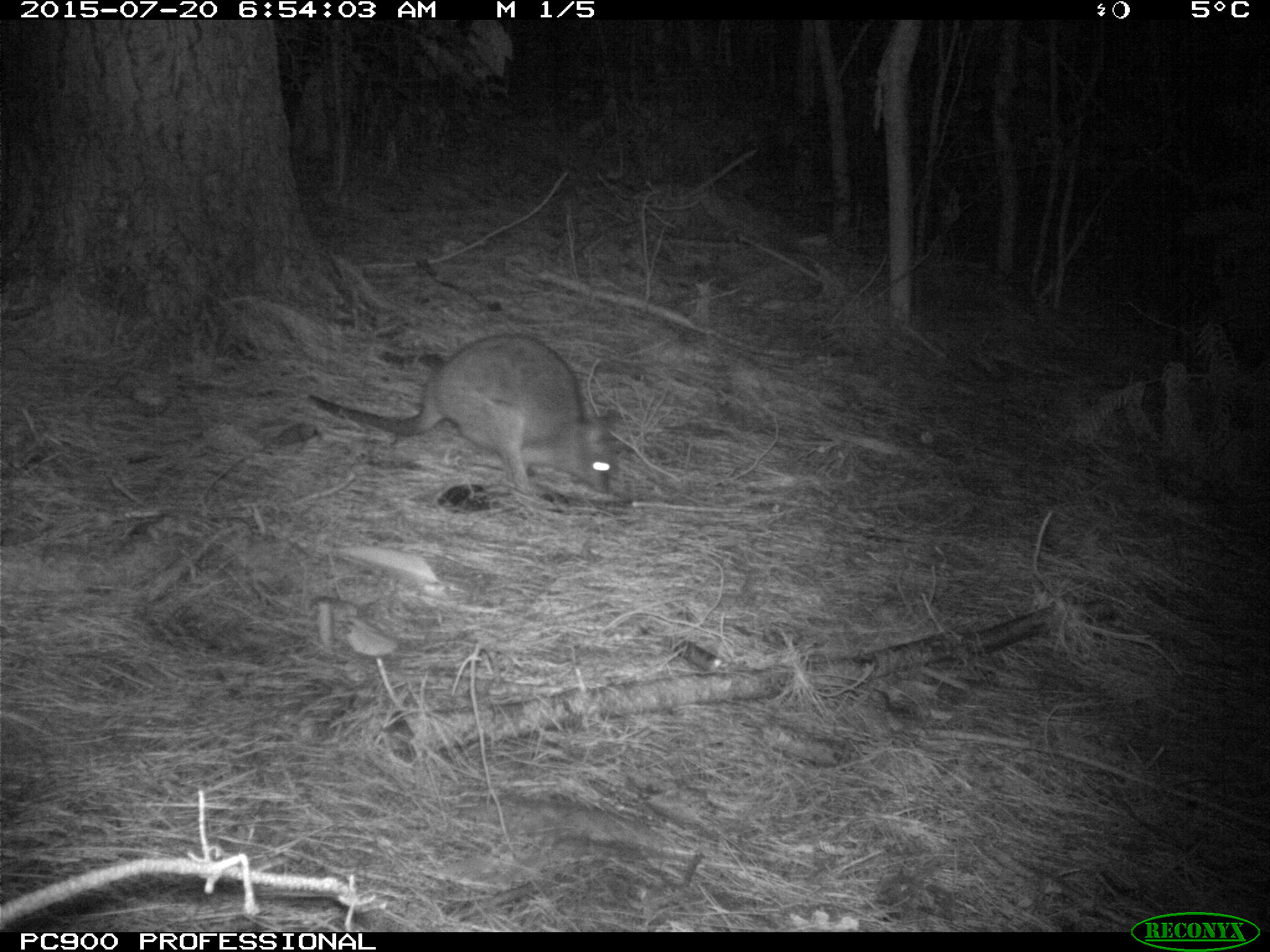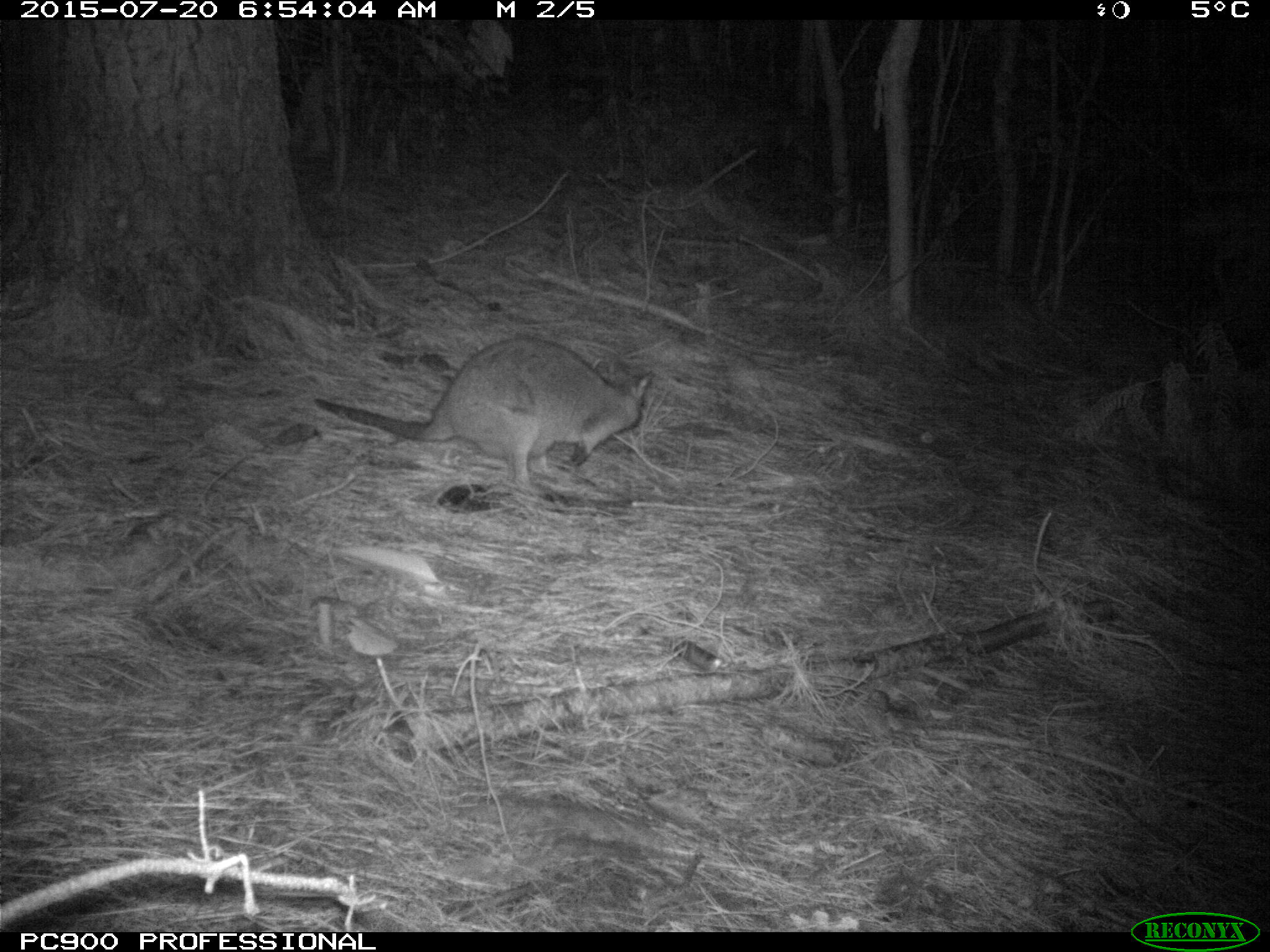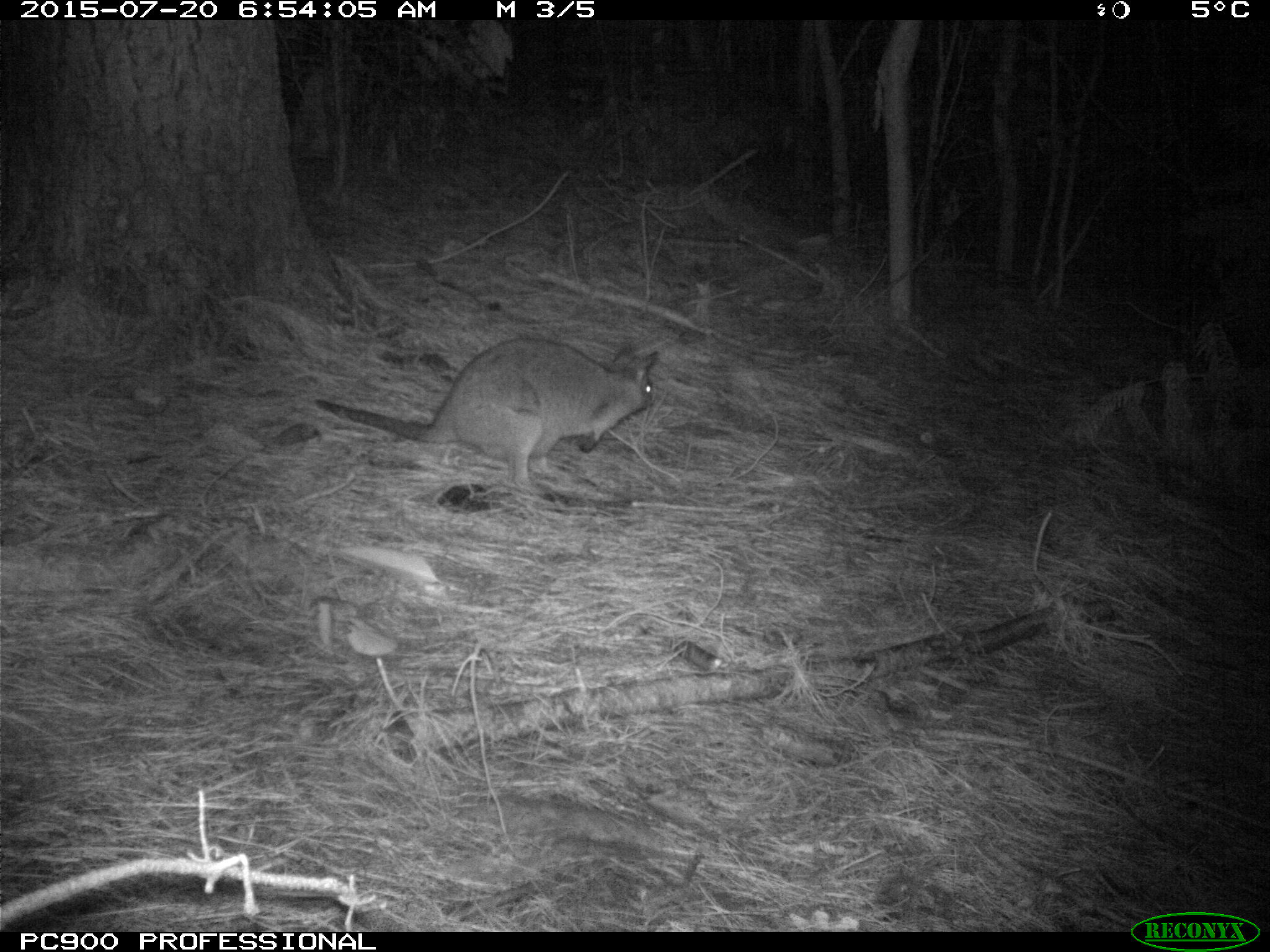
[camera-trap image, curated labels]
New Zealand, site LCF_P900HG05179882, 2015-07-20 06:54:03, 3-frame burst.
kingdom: Animalia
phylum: Chordata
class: Mammalia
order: Diprotodontia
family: Macropodidae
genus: Notamacropus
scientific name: Notamacropus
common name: wallaby